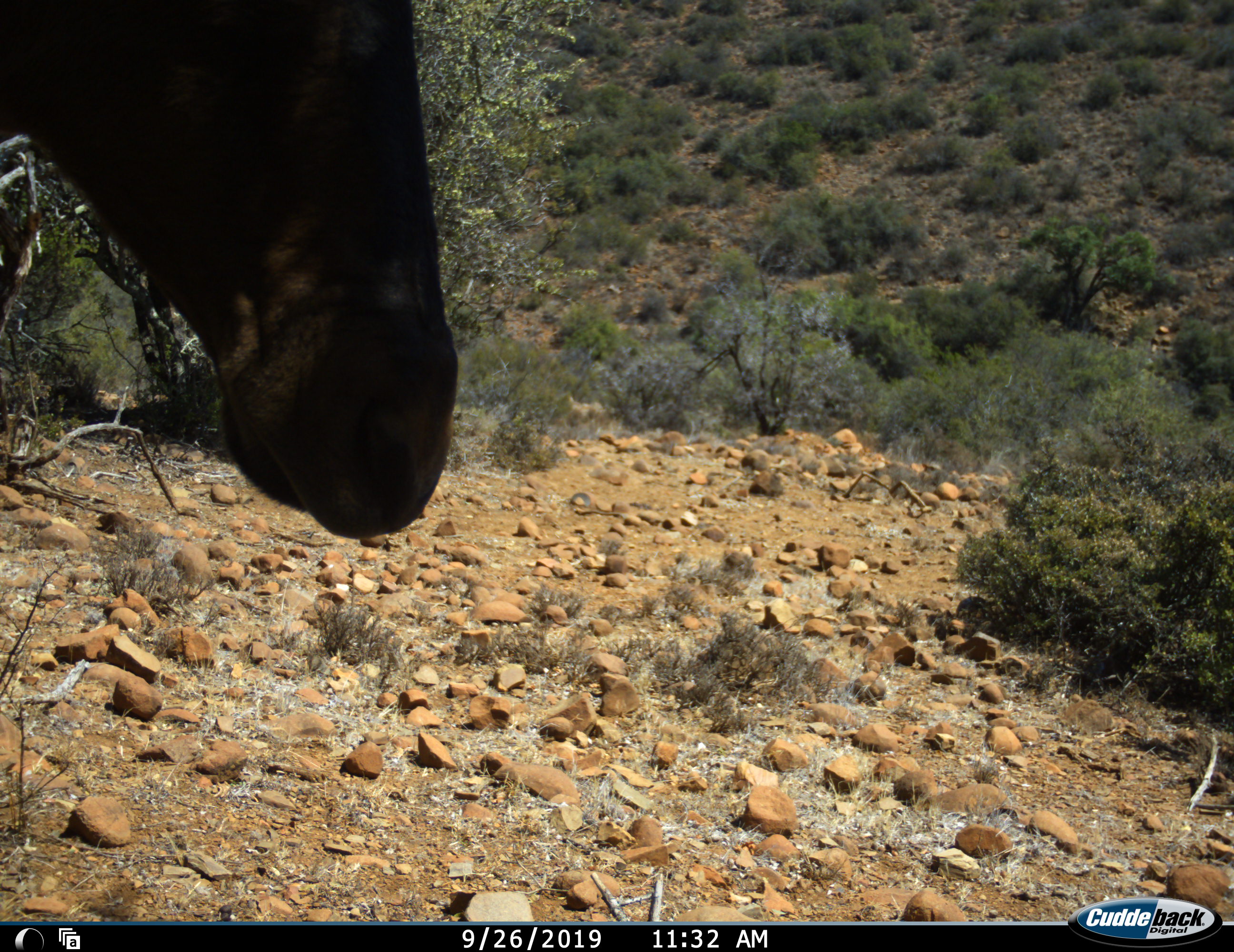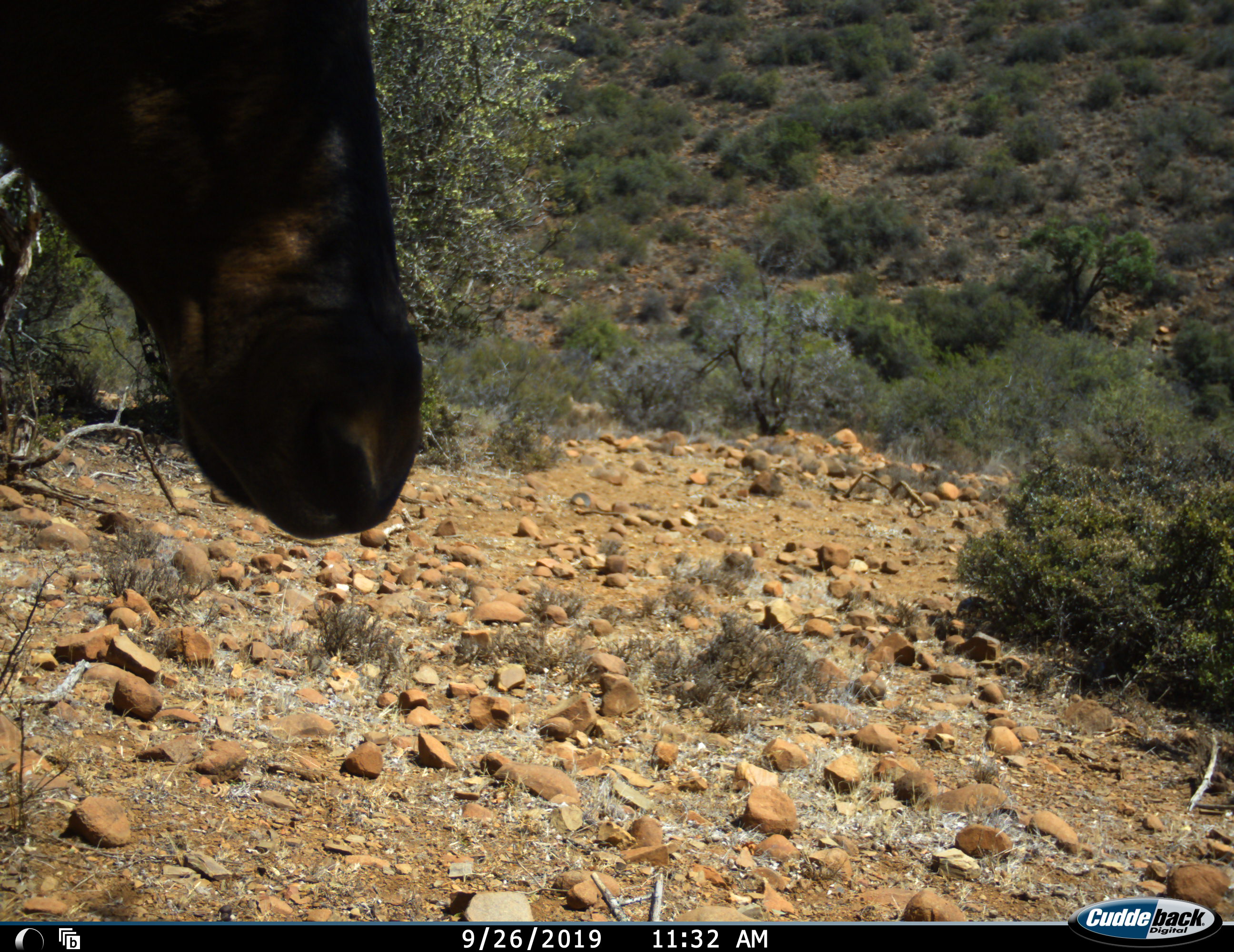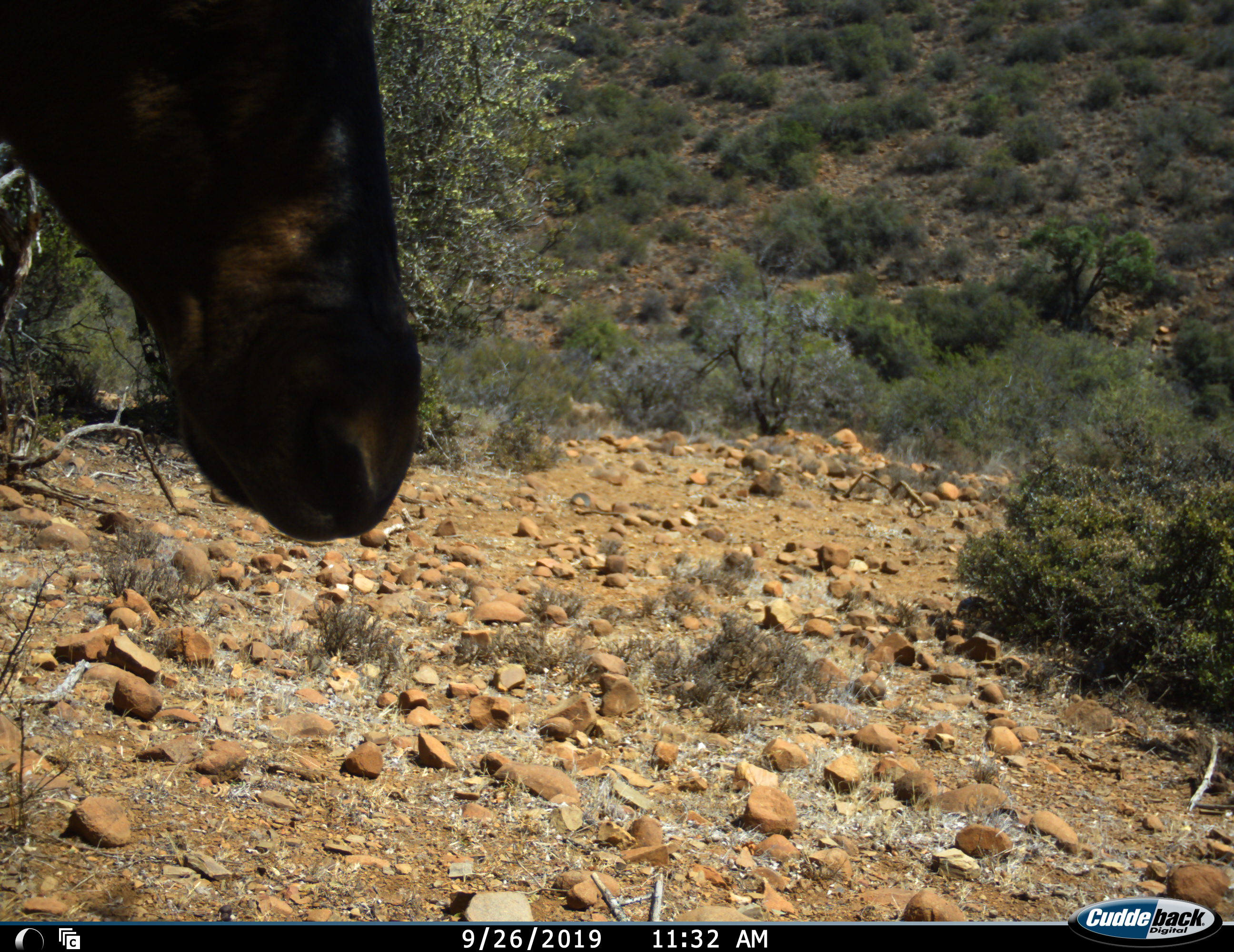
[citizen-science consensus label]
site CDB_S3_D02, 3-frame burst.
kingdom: Animalia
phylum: Chordata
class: Mammalia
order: Artiodactyla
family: Bovidae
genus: Alcelaphus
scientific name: Alcelaphus buselaphus caama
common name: red hartebeest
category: hartebeestred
Hartebeestred (red hartebeest) (Alcelaphus buselaphus caama), count 1. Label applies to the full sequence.